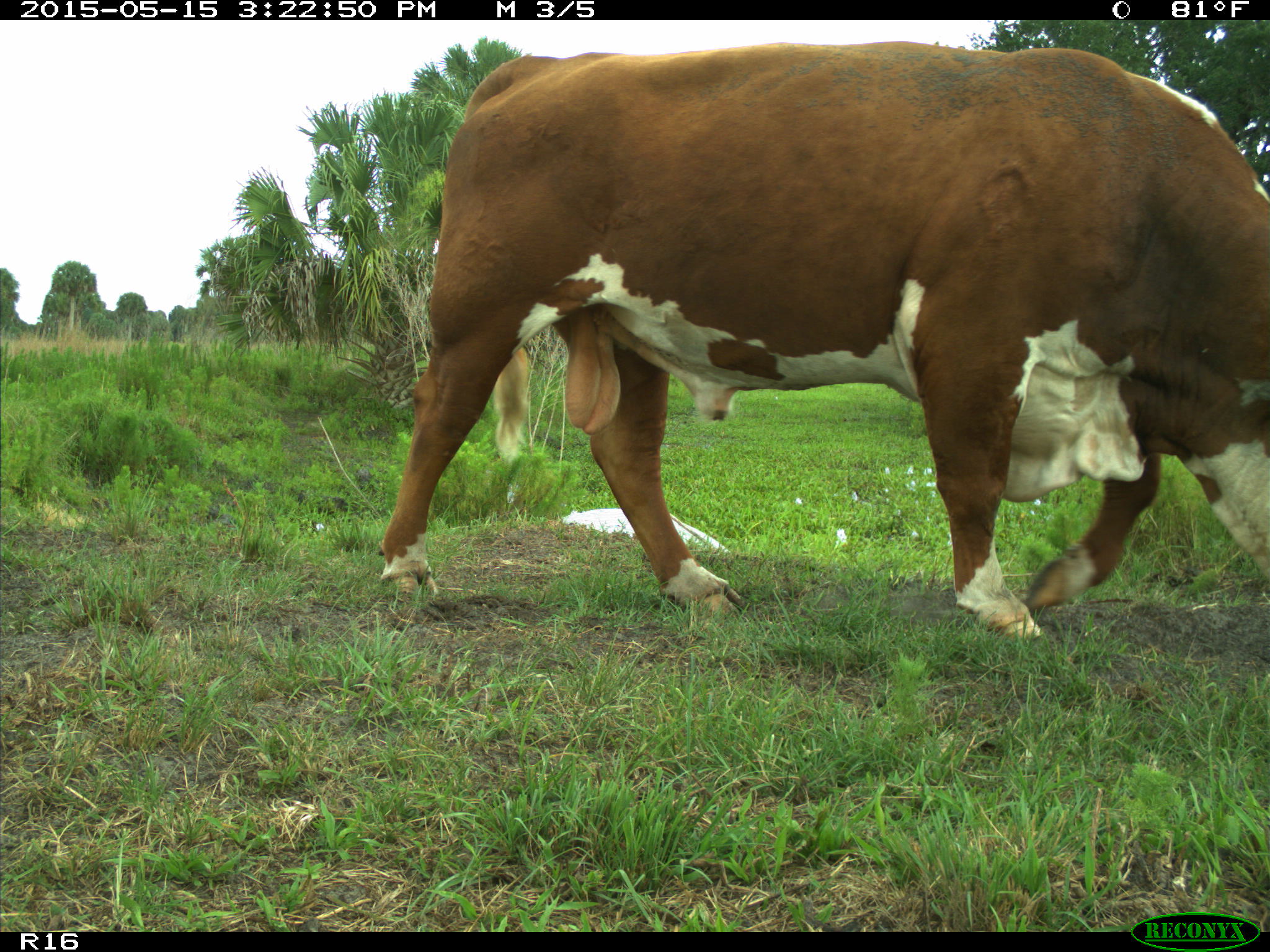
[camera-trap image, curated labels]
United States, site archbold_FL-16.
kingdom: Animalia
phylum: Chordata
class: Mammalia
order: Artiodactyla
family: Bovidae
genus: Bos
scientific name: Bos taurus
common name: domestic cow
Bos taurus (domestic cow).